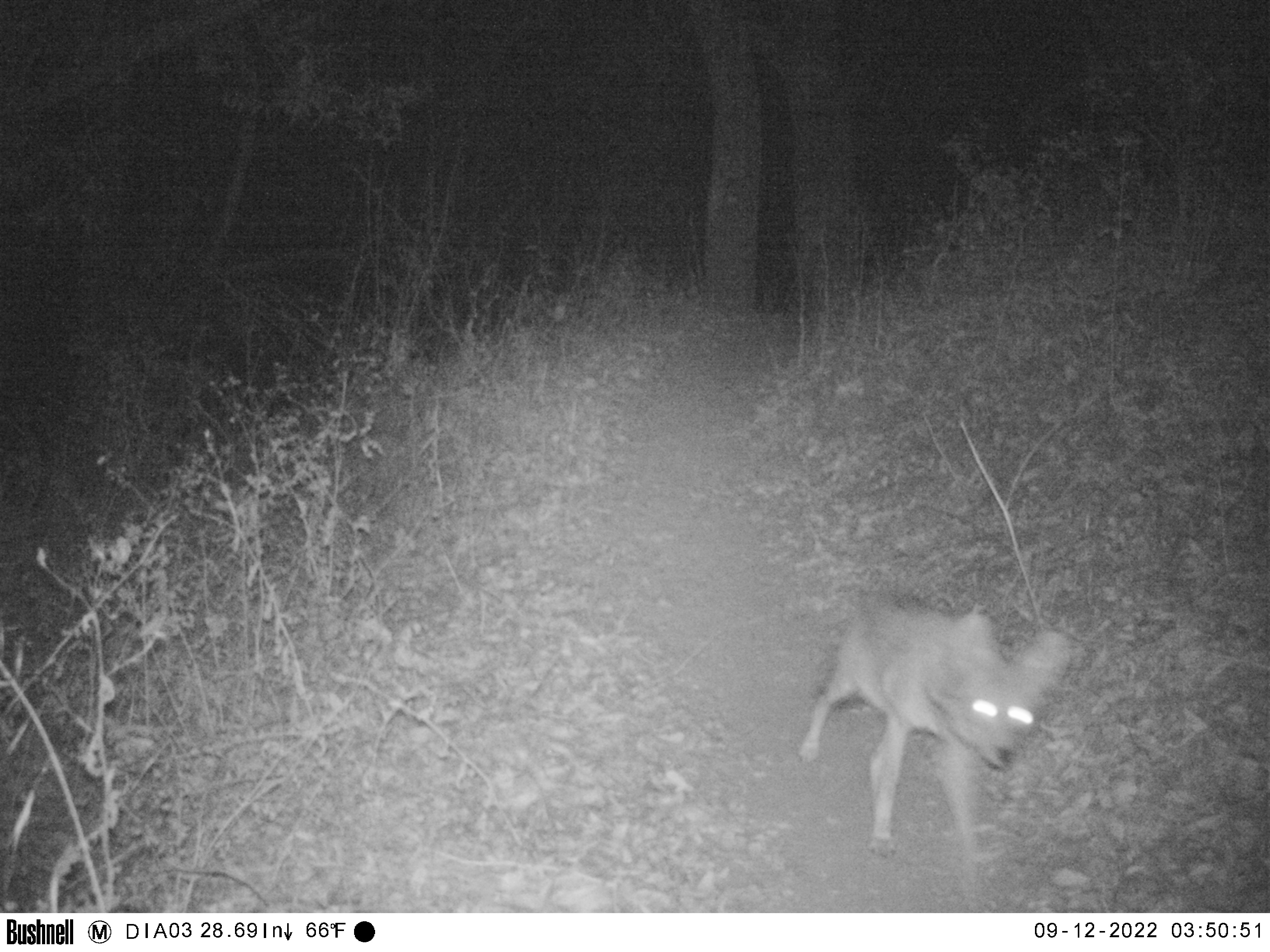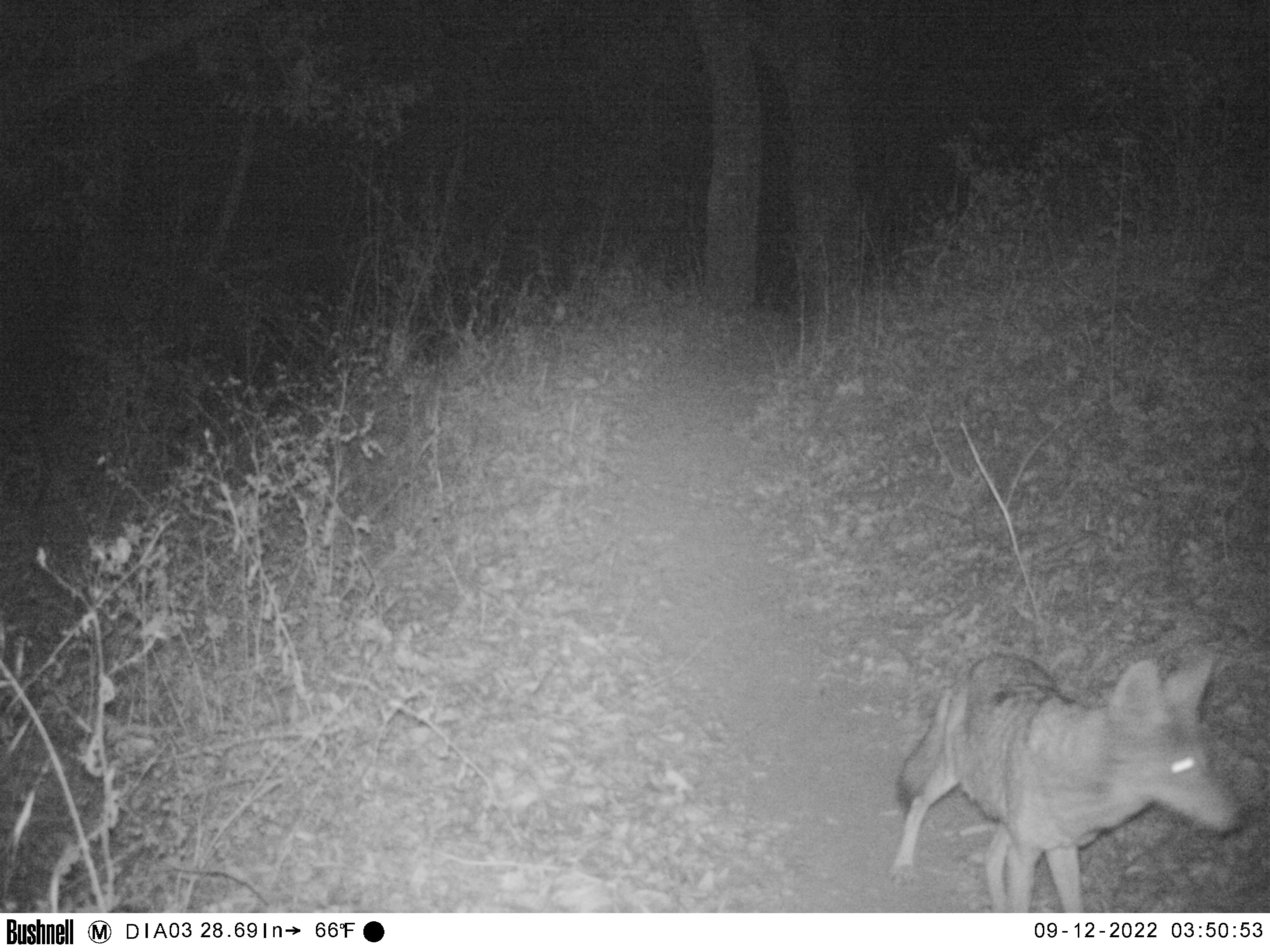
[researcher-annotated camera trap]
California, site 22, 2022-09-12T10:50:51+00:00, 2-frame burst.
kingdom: Animalia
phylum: Chordata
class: Mammalia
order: Carnivora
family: Canidae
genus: Canis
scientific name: Canis latrans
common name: coyote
Coyote (Canis latrans).